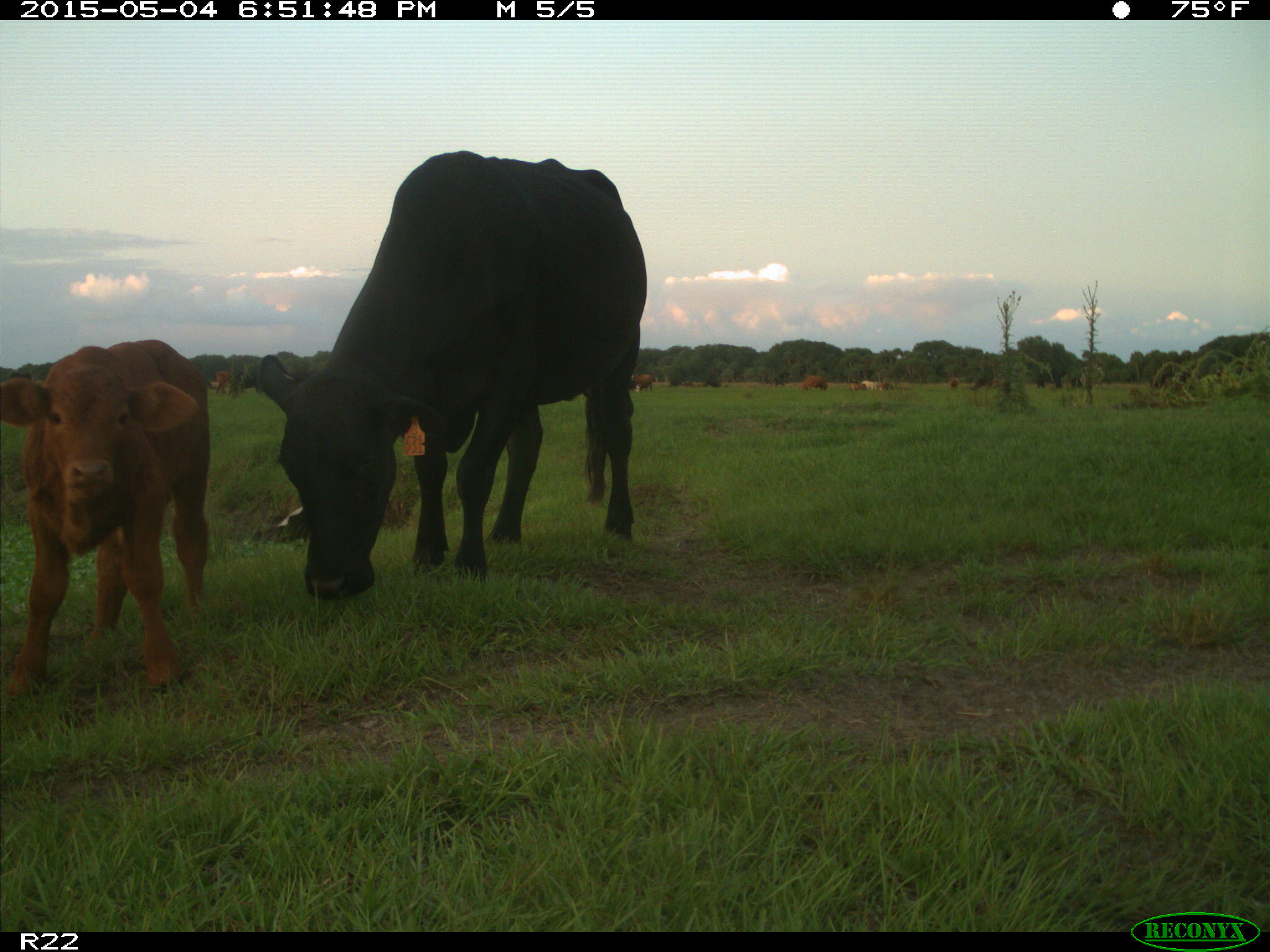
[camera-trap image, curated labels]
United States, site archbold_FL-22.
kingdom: Animalia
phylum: Chordata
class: Mammalia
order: Artiodactyla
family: Bovidae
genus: Bos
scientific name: Bos taurus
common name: domestic cow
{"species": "Bos taurus (domestic cow)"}